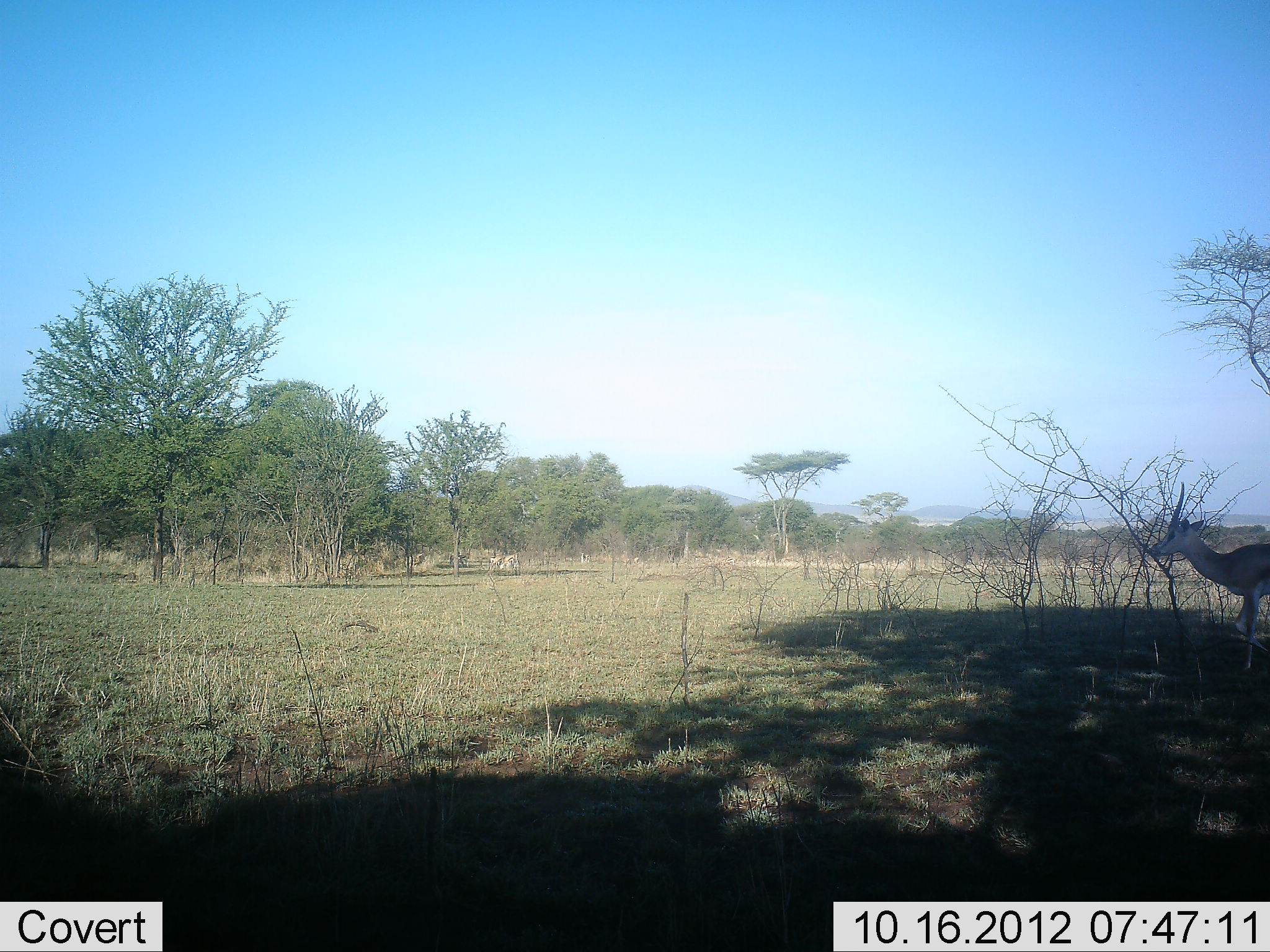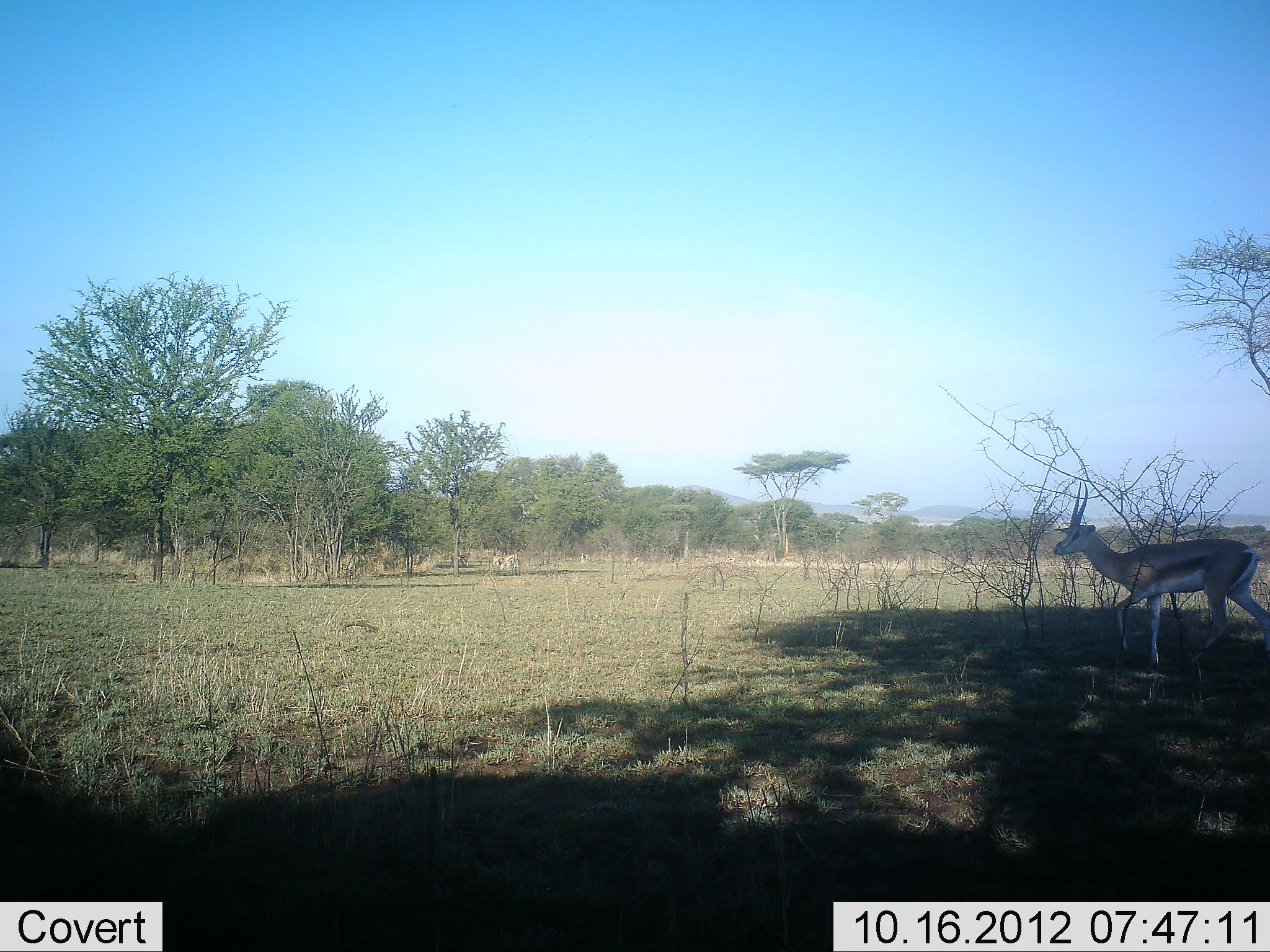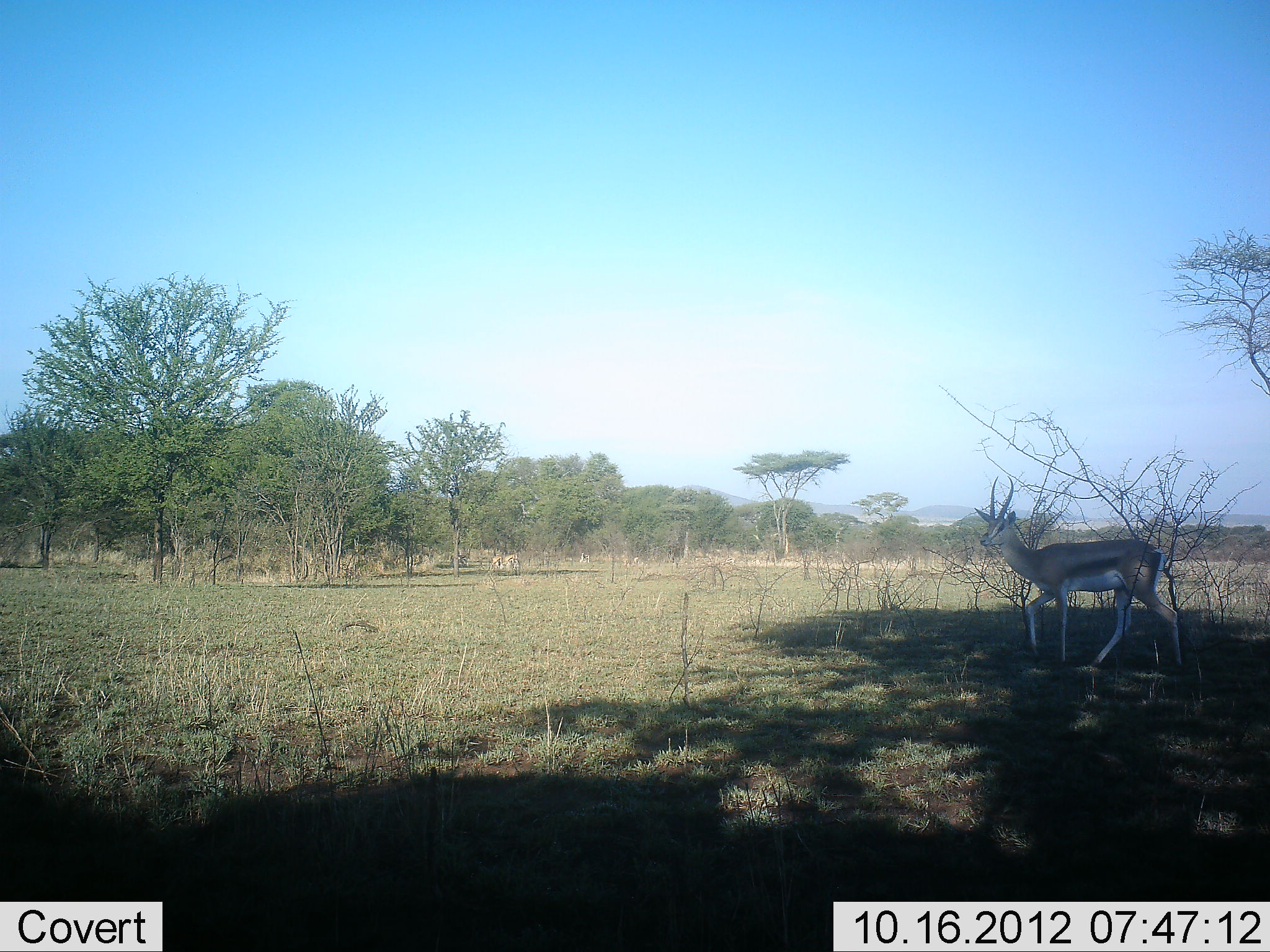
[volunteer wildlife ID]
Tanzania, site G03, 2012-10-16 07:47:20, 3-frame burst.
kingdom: Animalia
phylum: Chordata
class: Mammalia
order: Artiodactyla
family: Bovidae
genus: Eudorcas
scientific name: Eudorcas thomsonii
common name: thomson's gazelle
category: gazellethomsons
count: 1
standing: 30%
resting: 0%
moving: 80%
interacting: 0%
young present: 0%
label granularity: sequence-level